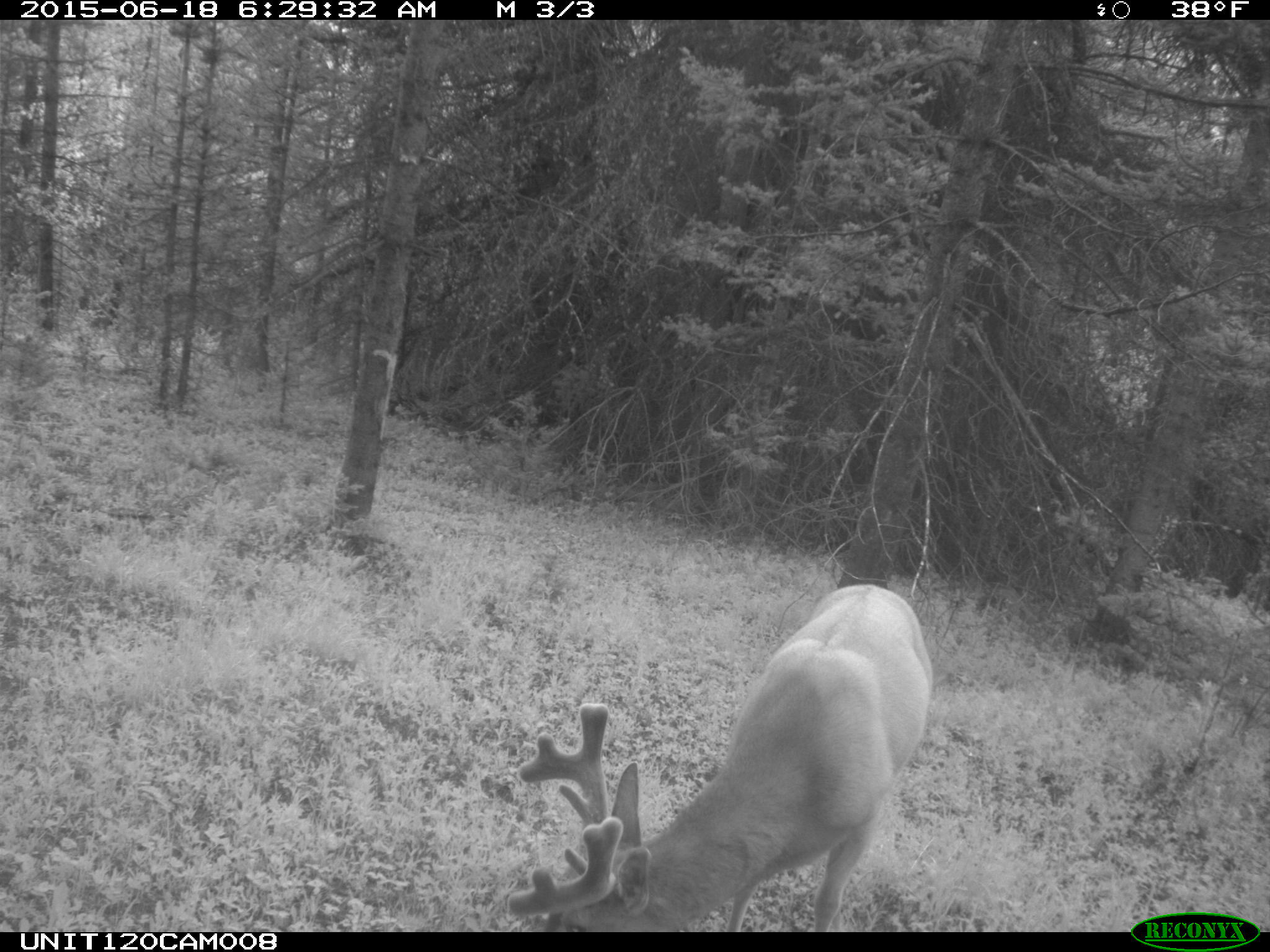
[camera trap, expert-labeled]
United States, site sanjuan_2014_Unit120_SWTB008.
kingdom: Animalia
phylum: Chordata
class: Mammalia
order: Artiodactyla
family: Cervidae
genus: Odocoileus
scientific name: Odocoileus hemionus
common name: mule deer